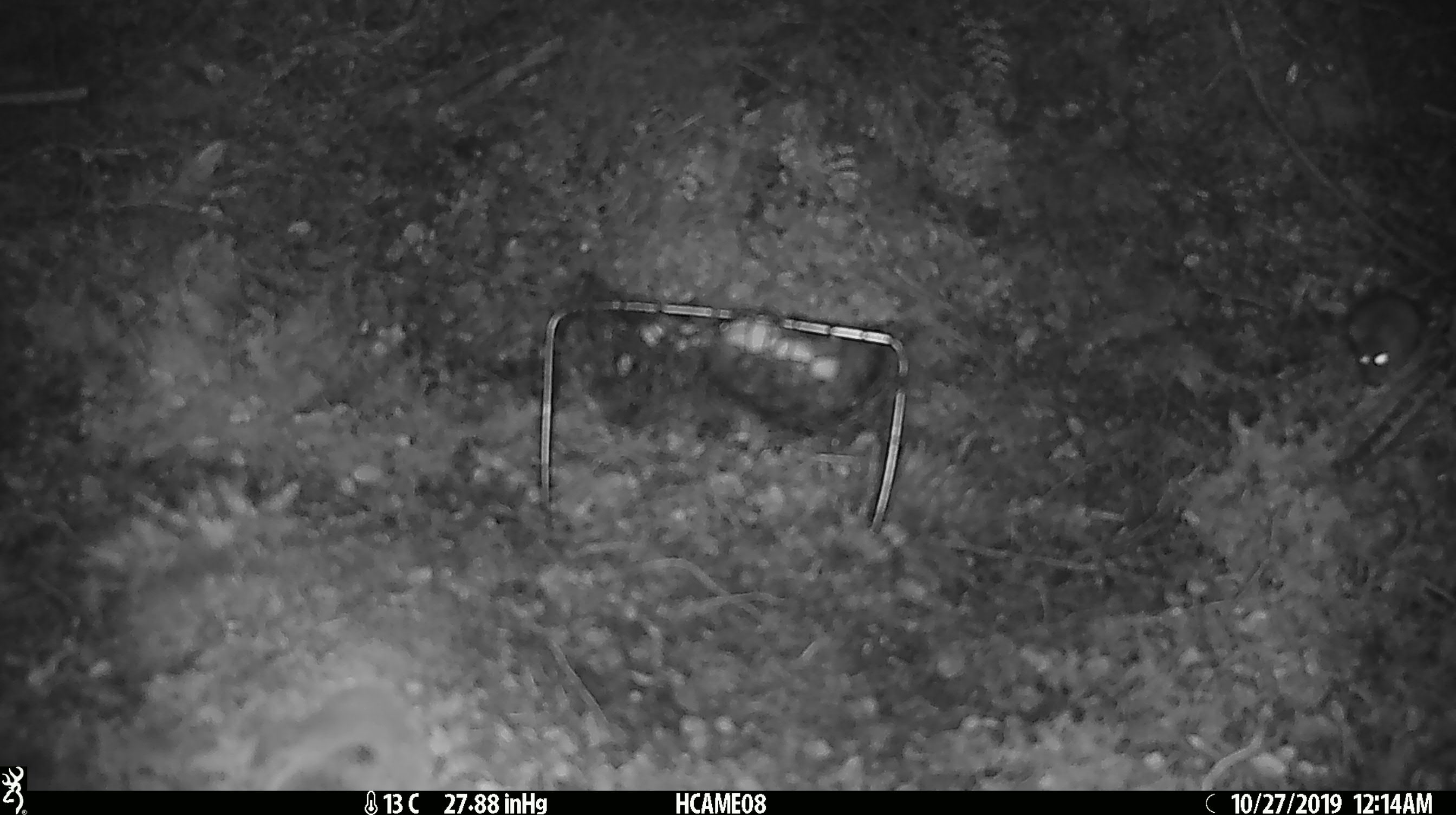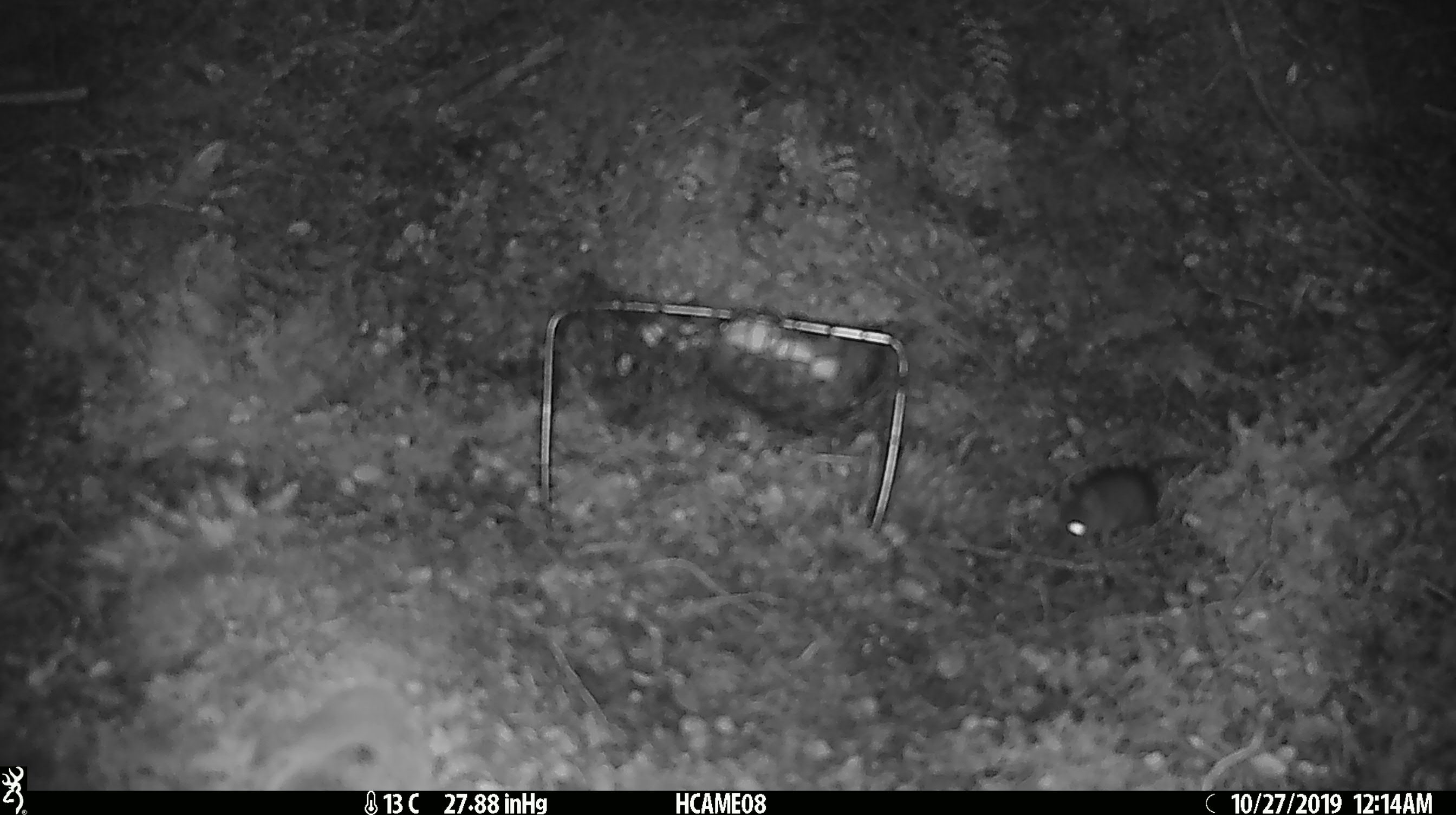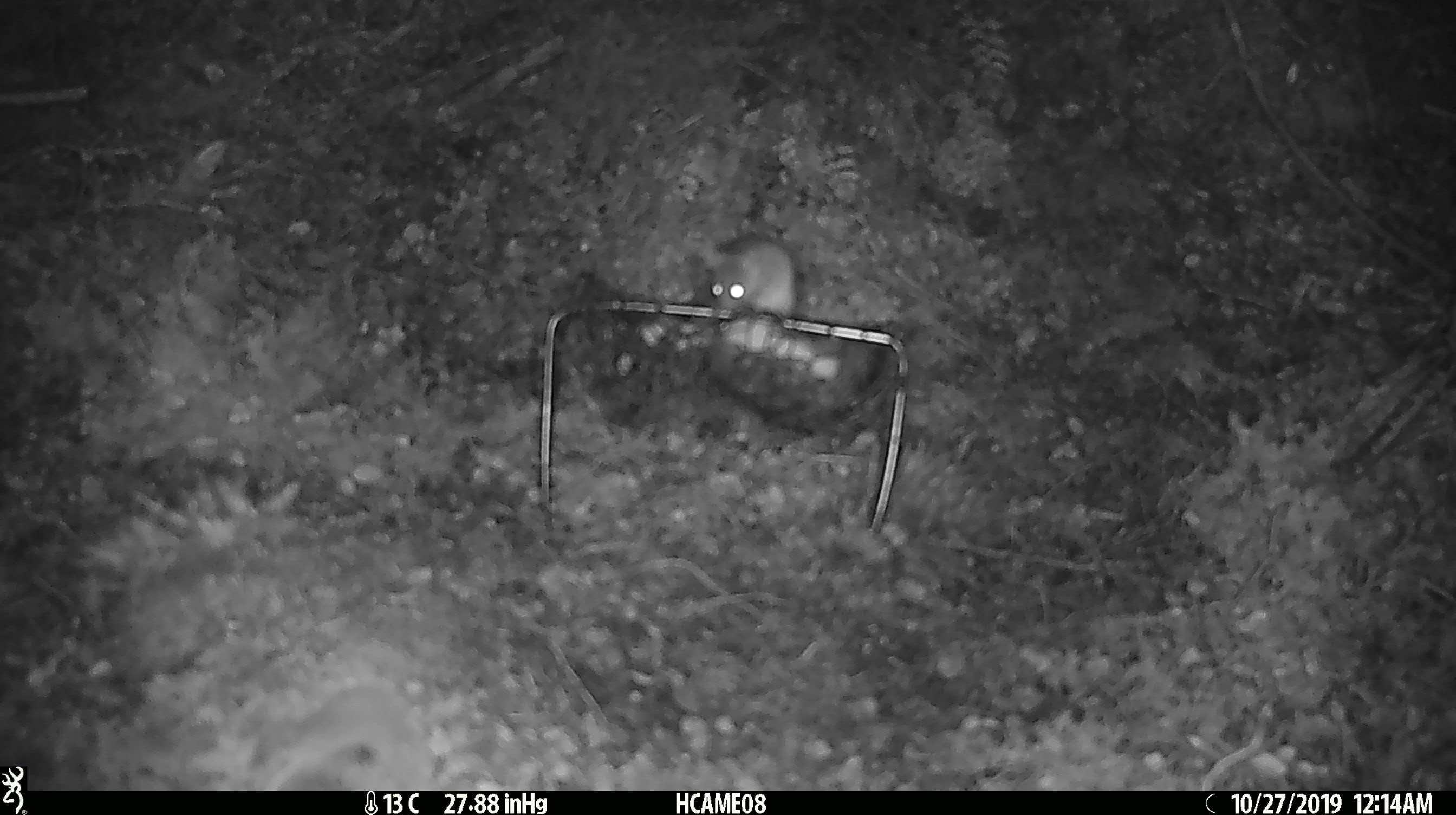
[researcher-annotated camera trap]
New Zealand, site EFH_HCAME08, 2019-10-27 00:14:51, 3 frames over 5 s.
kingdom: Animalia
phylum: Chordata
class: Mammalia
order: Rodentia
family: Muridae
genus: Mus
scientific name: Mus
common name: mouse